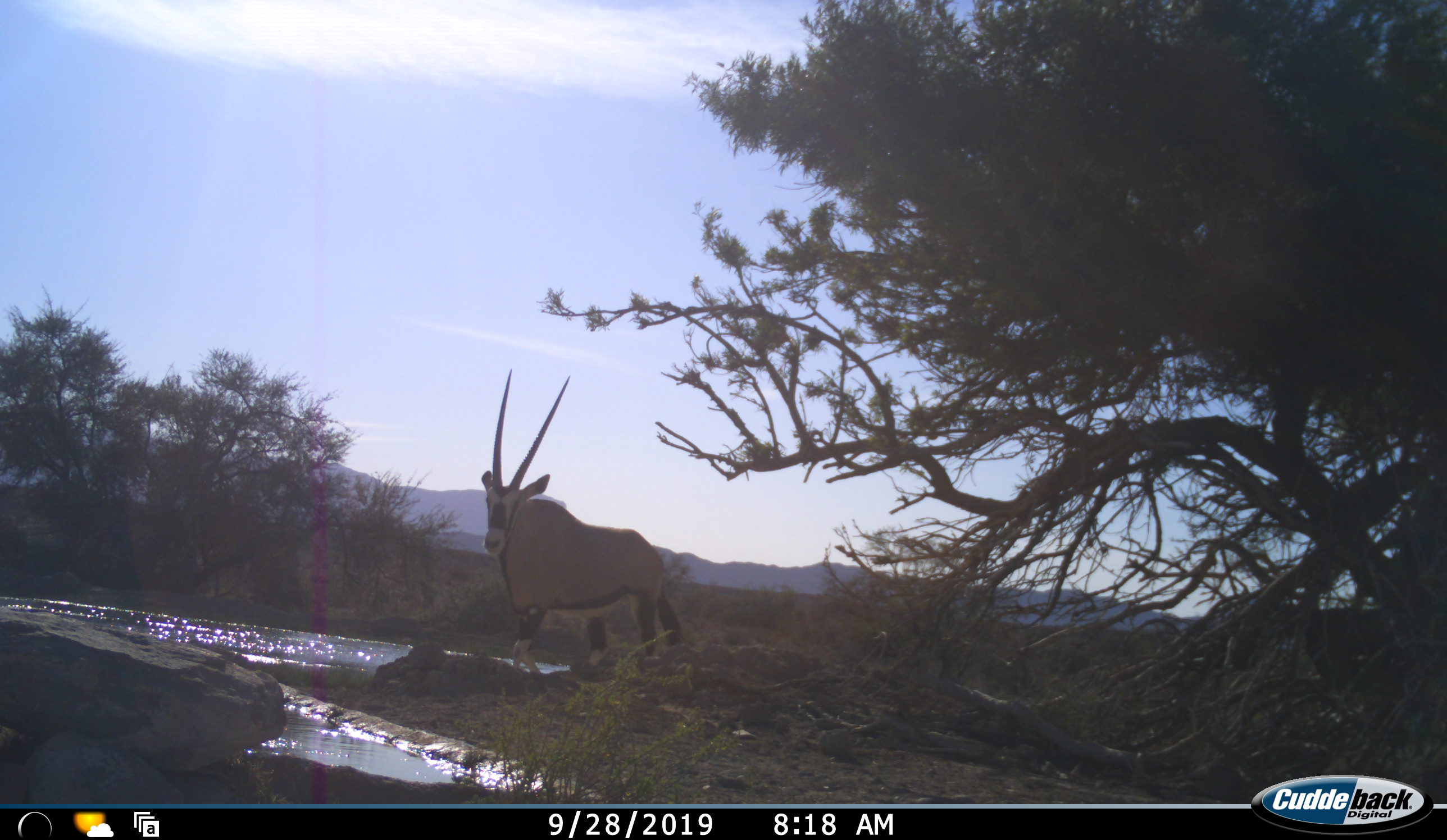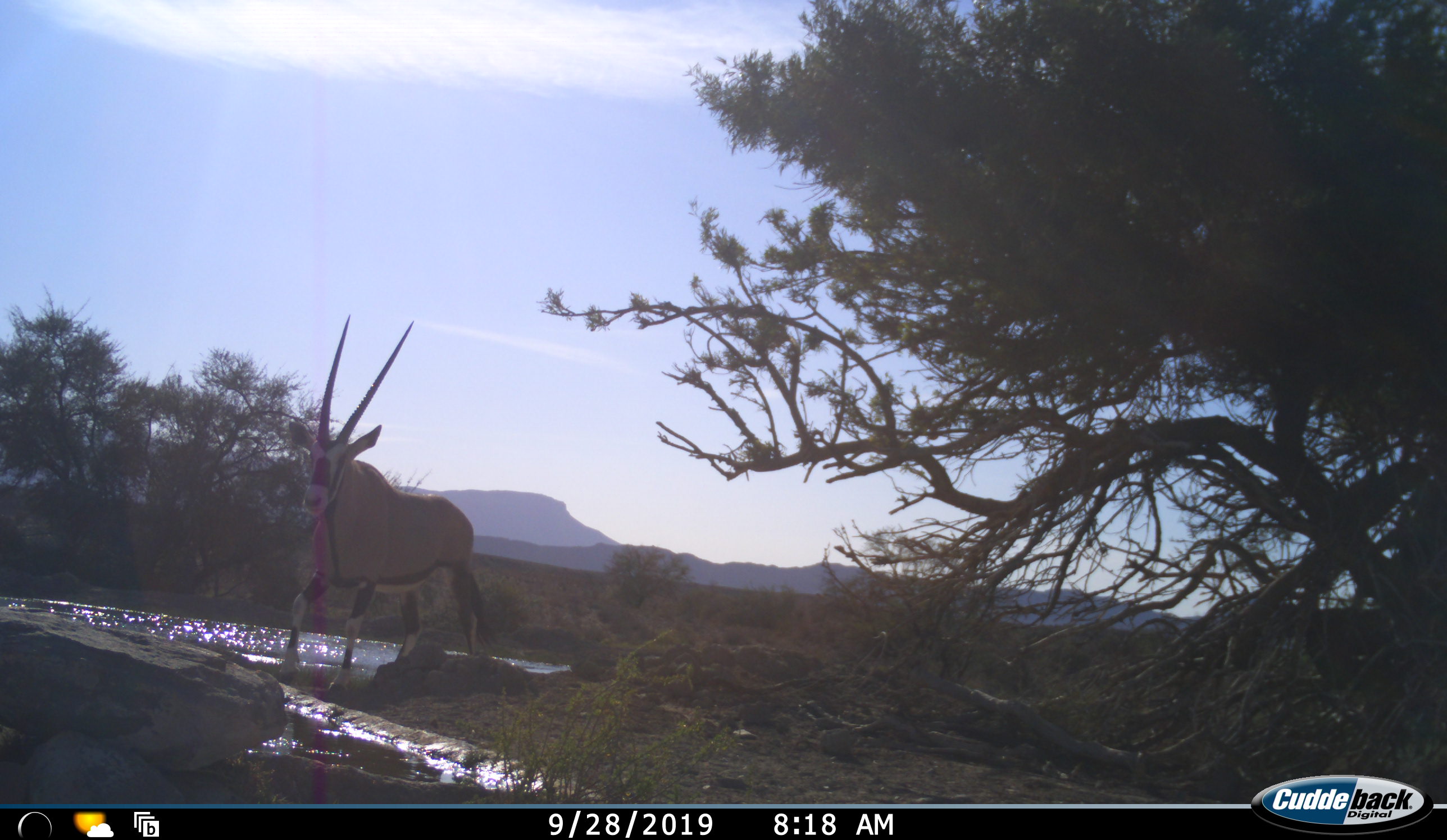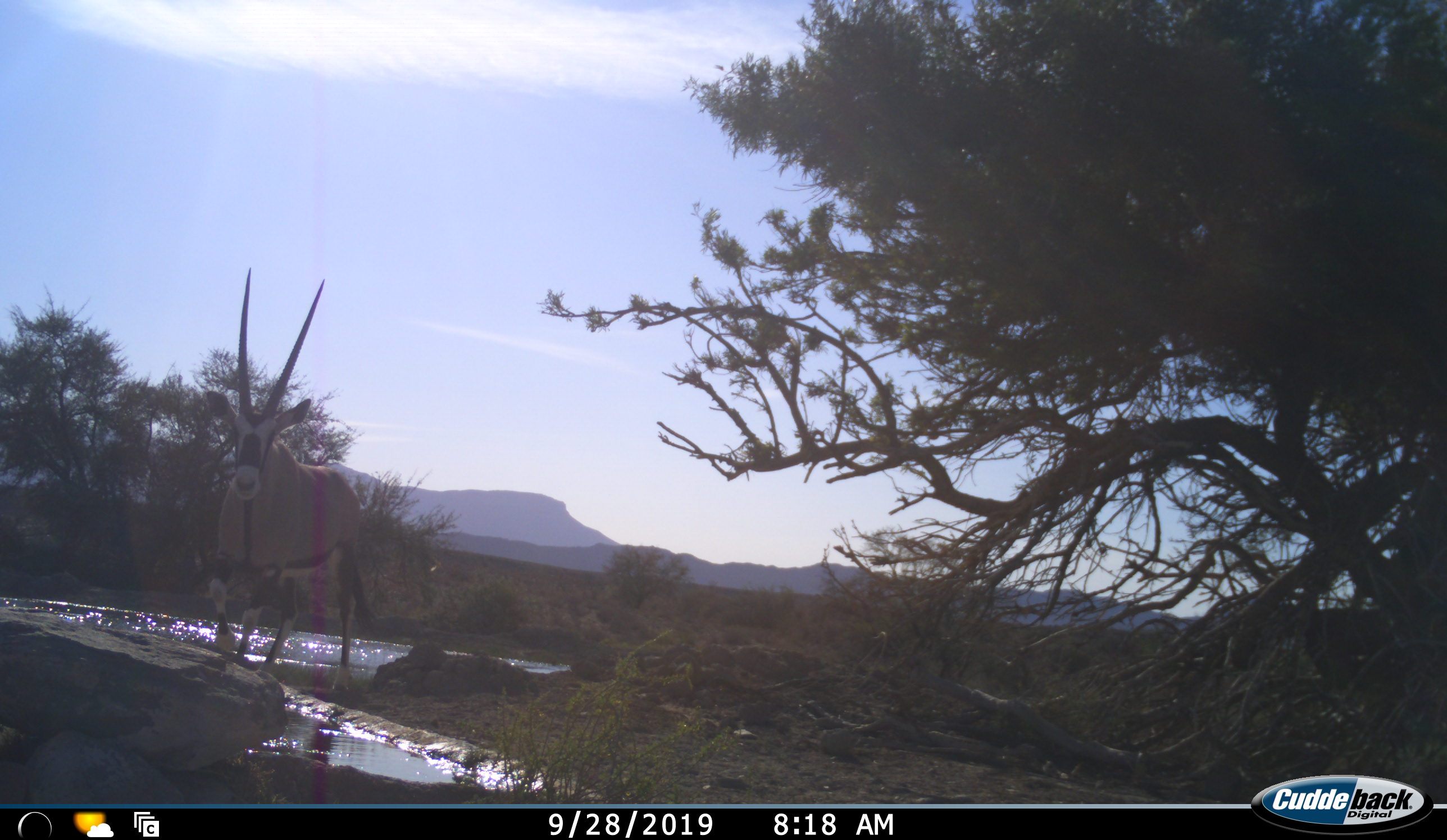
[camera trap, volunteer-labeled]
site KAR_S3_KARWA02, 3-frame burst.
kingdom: Animalia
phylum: Chordata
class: Mammalia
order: Artiodactyla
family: Bovidae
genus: Oryx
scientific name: Oryx gazella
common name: gemsbok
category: oryx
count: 1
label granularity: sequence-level